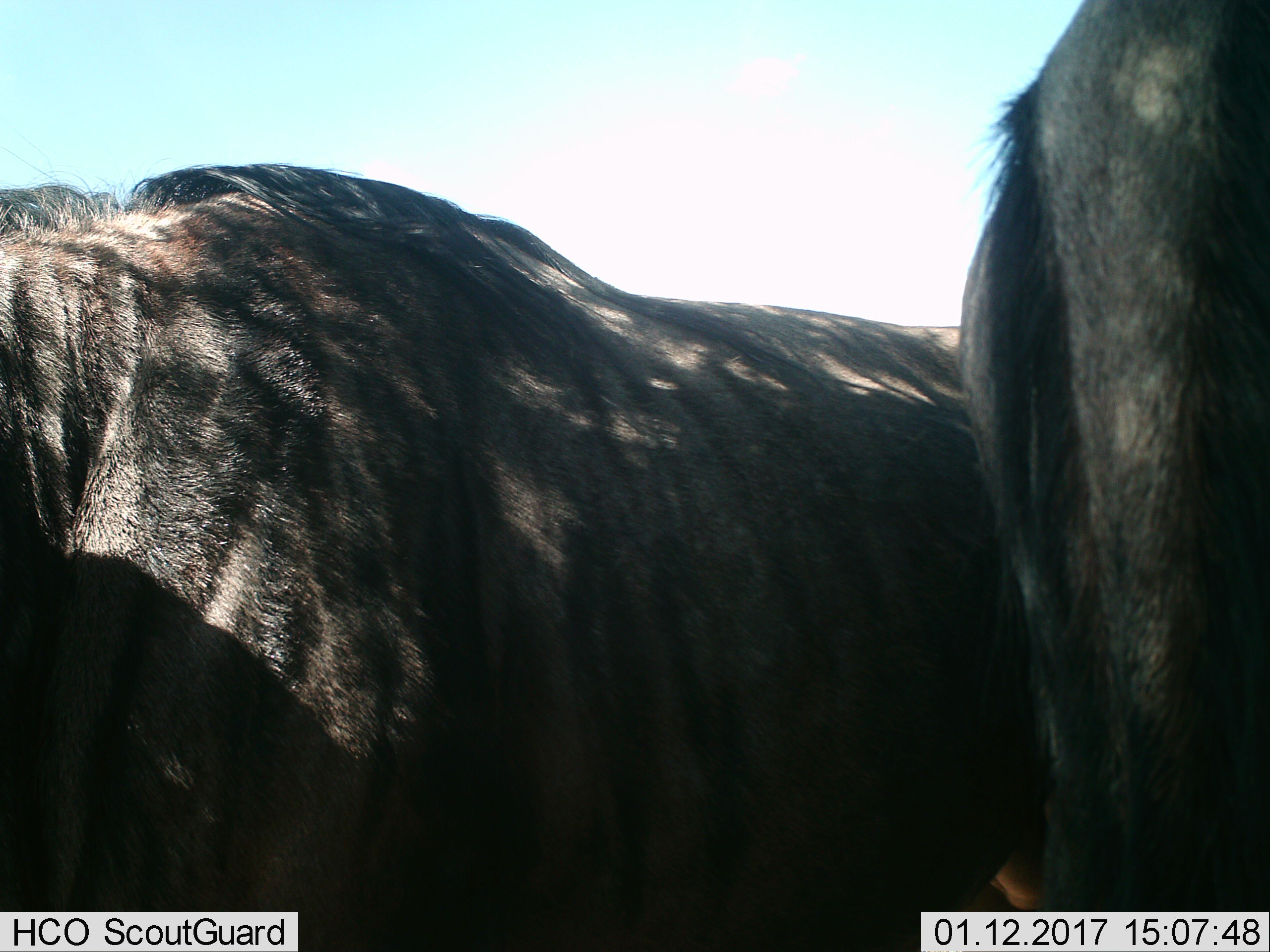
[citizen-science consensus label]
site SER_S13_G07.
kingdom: Animalia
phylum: Chordata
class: Mammalia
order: Artiodactyla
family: Bovidae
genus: Connochaetes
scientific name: Connochaetes taurinus taurinus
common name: blue wildebeest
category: wildebeestblue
Wildebeestblue (blue wildebeest) (Connochaetes taurinus taurinus), count 2. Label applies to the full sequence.